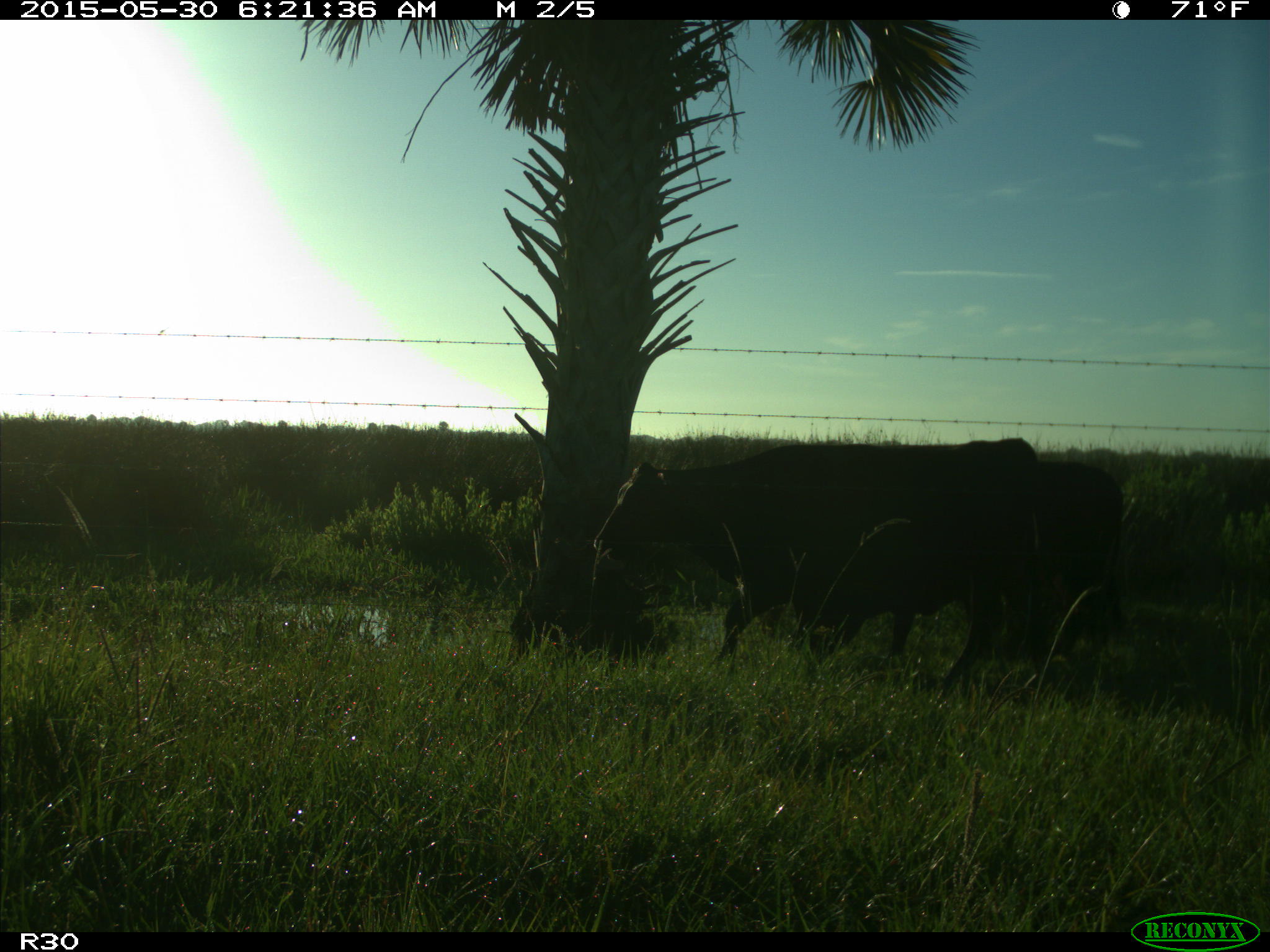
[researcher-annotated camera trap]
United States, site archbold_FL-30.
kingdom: Animalia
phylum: Chordata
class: Mammalia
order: Artiodactyla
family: Bovidae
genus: Bos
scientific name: Bos taurus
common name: domestic cow